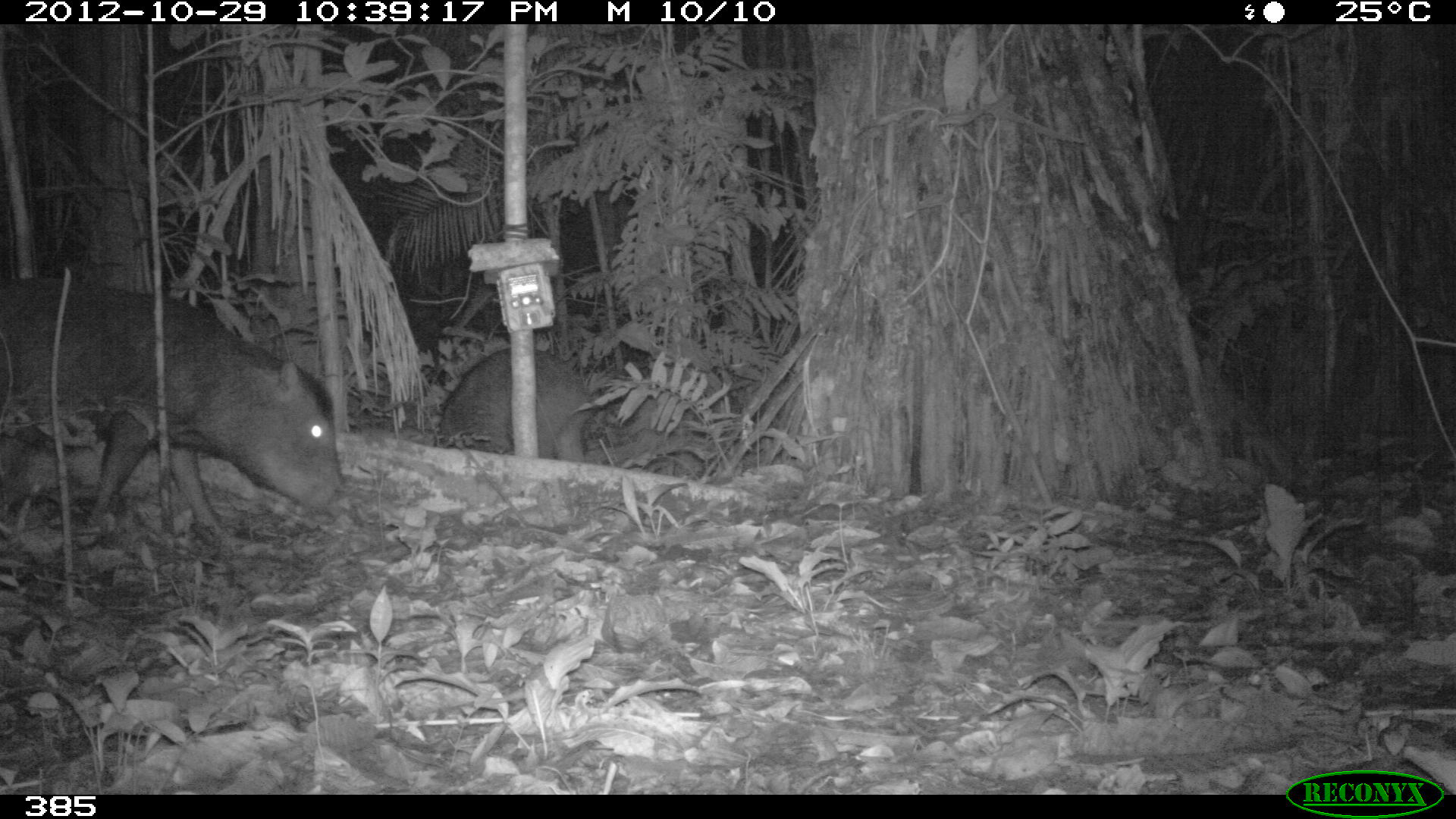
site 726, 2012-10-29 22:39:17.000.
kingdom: Animalia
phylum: Chordata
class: Mammalia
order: Artiodactyla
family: Tayassuidae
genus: Tayassu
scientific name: Tayassu pecari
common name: white-lipped peccary